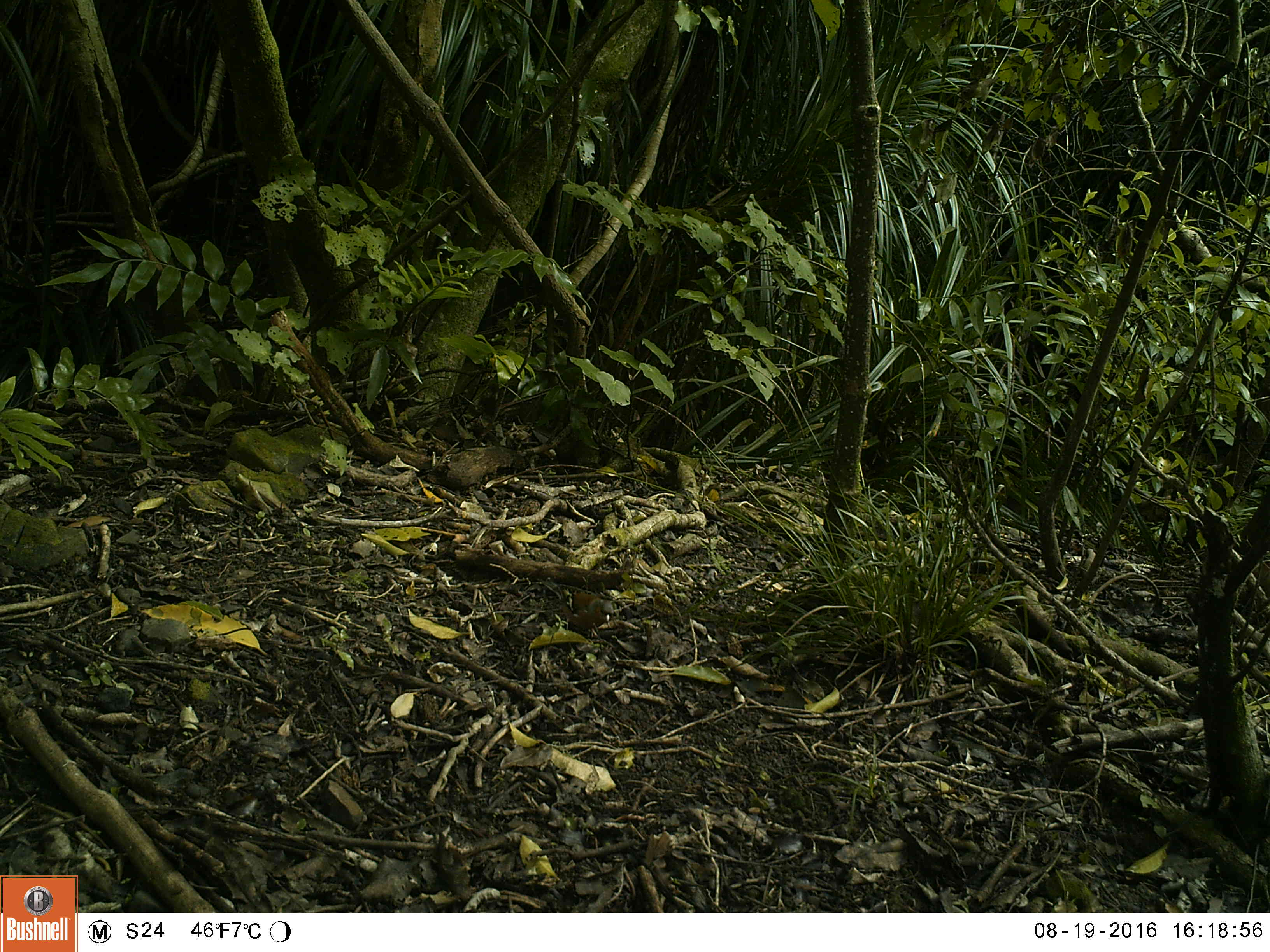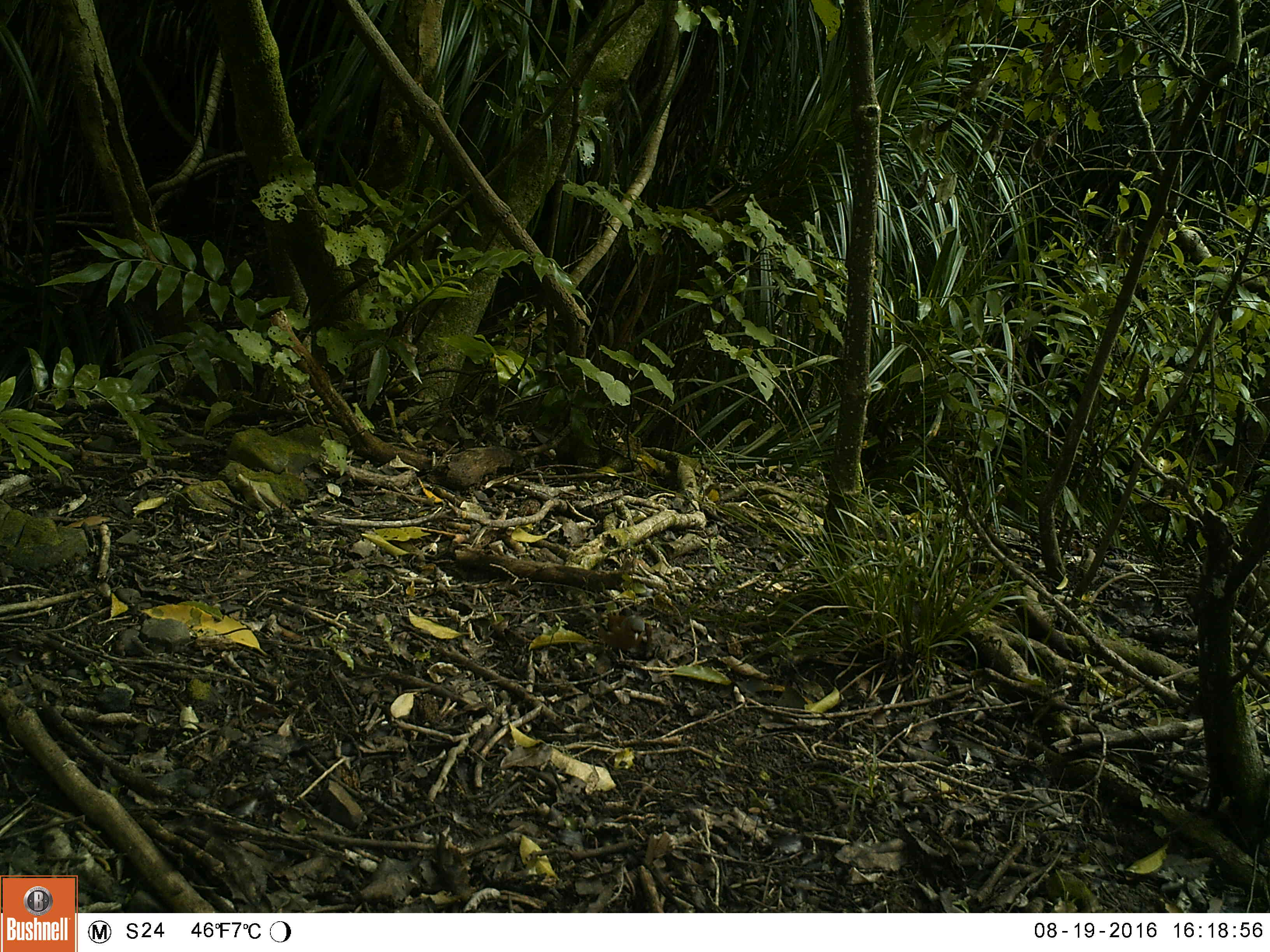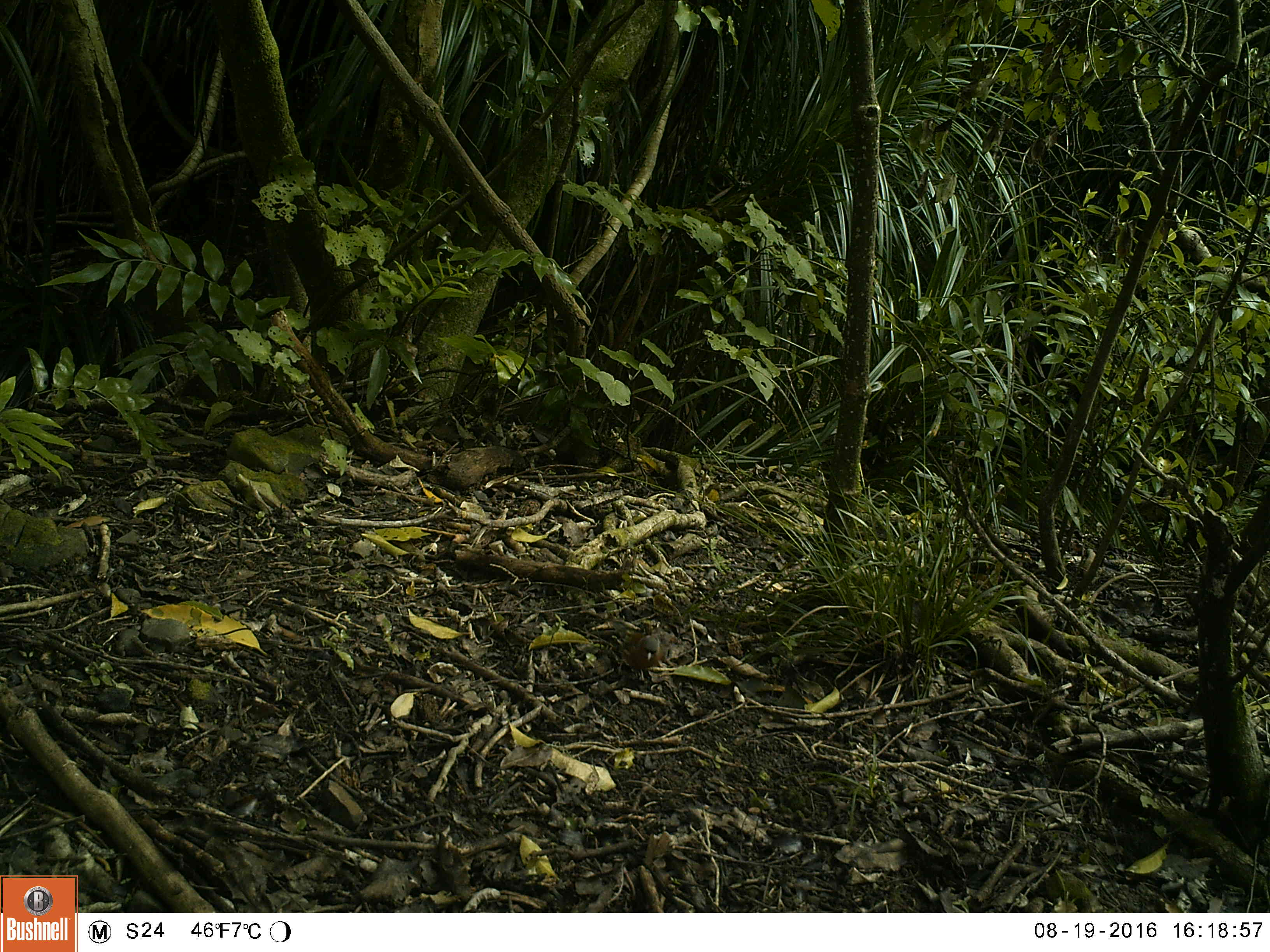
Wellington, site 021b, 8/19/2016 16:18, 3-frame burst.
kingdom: Animalia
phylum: Chordata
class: Aves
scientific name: Aves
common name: bird